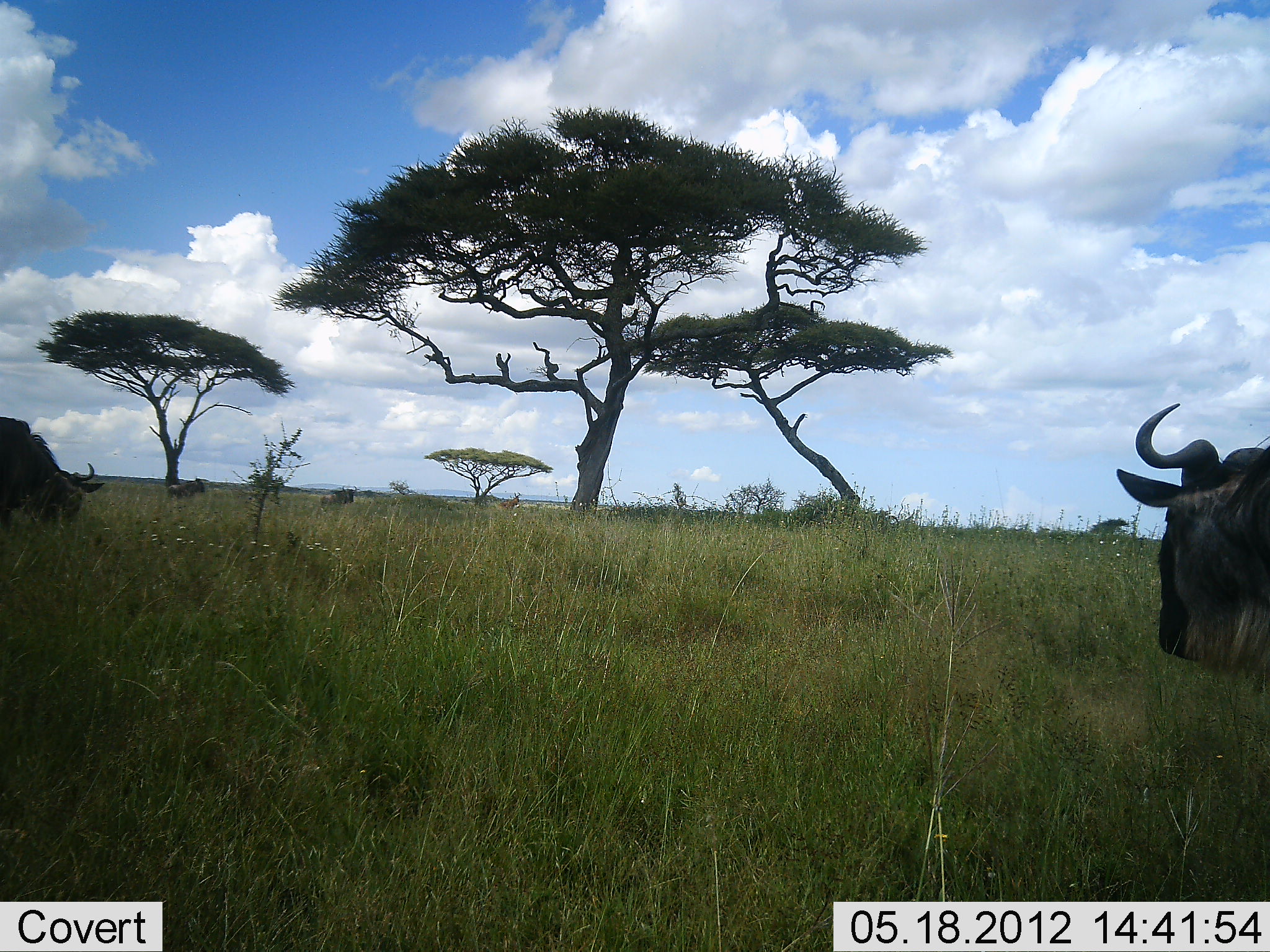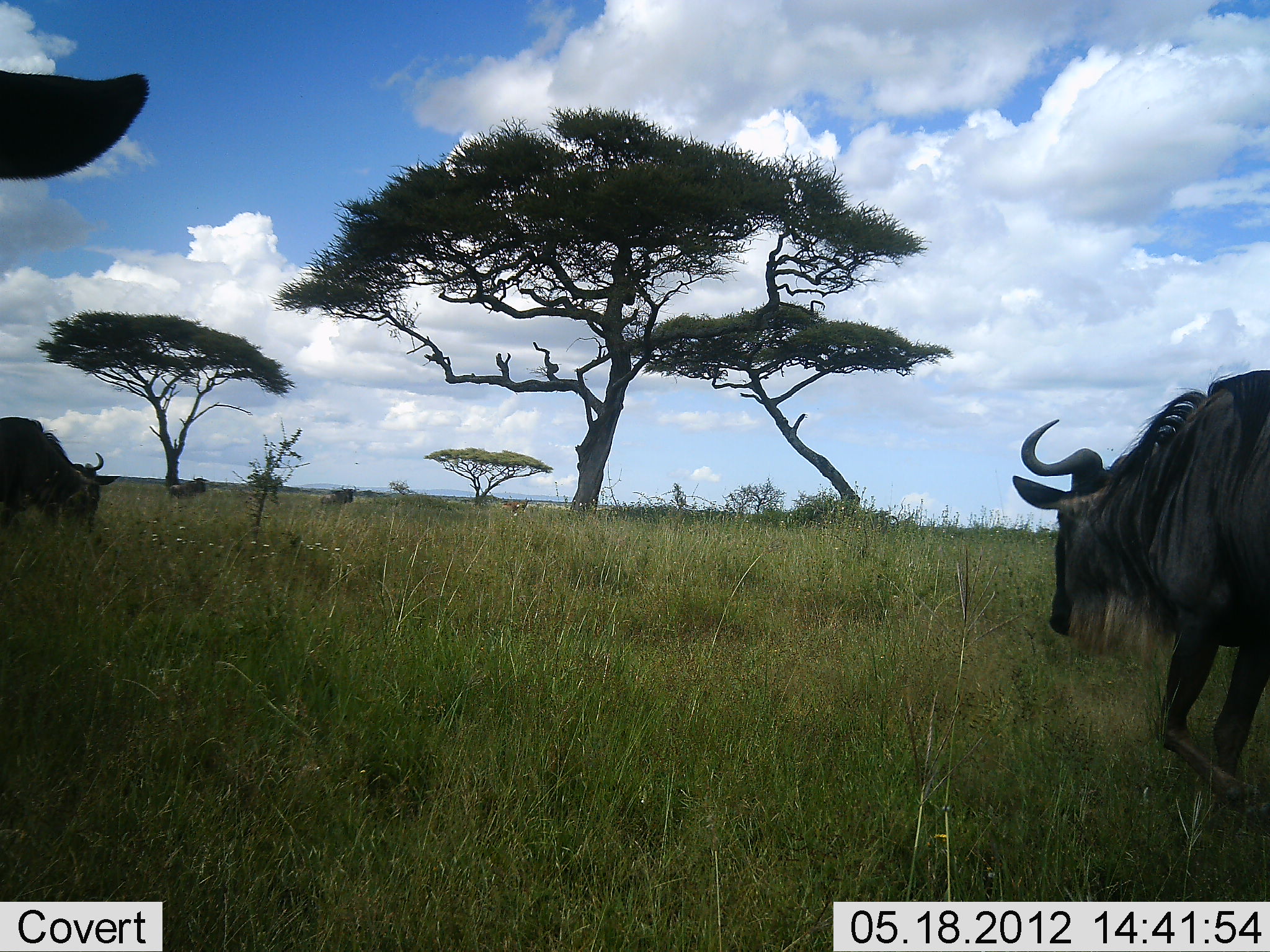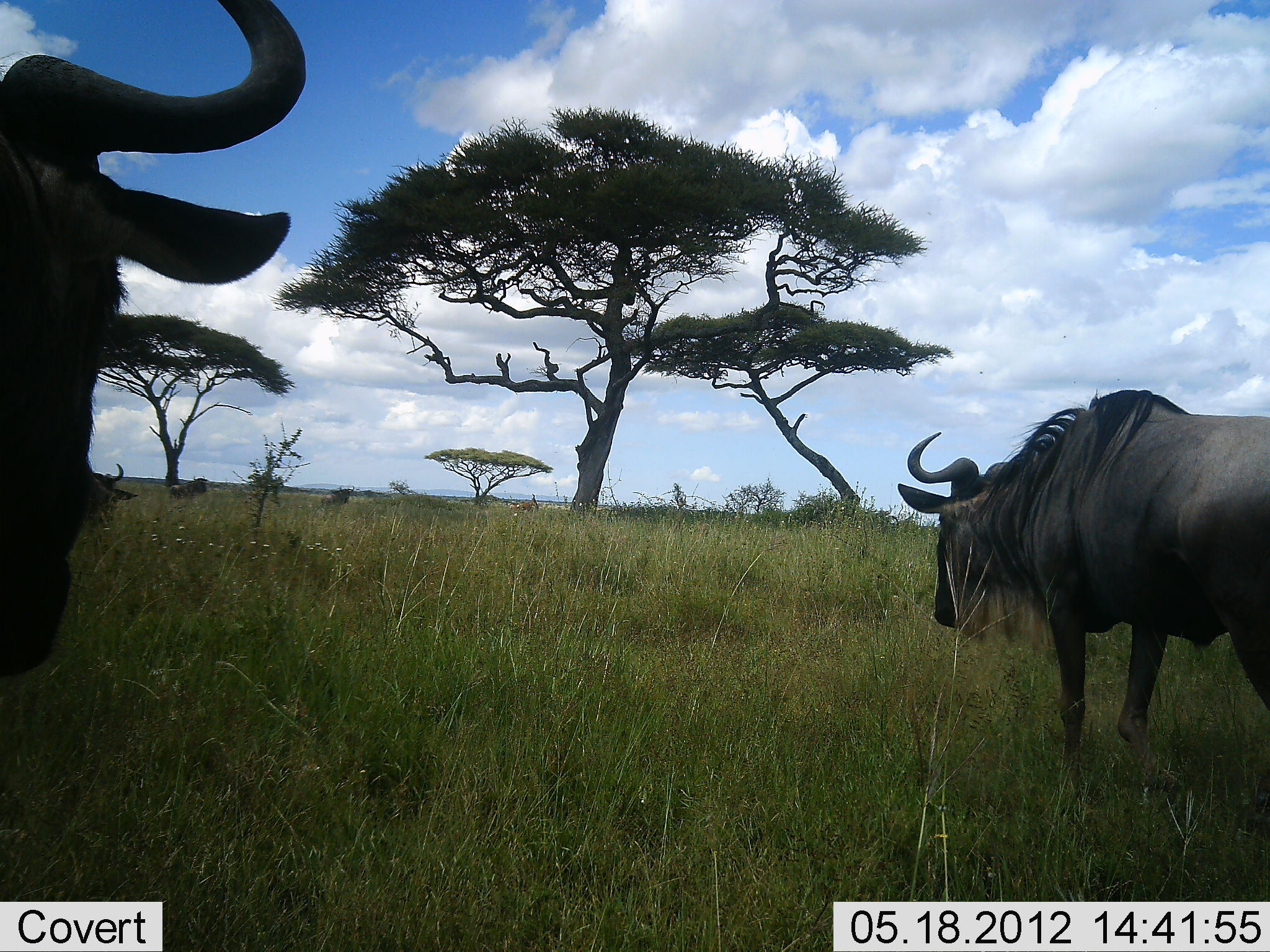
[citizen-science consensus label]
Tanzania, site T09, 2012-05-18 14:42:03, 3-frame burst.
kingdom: Animalia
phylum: Chordata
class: Mammalia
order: Artiodactyla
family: Bovidae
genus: Connochaetes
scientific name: Connochaetes taurinus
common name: blue wildebeest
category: wildebeest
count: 3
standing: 36%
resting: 0%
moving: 93%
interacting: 0%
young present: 0%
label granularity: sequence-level